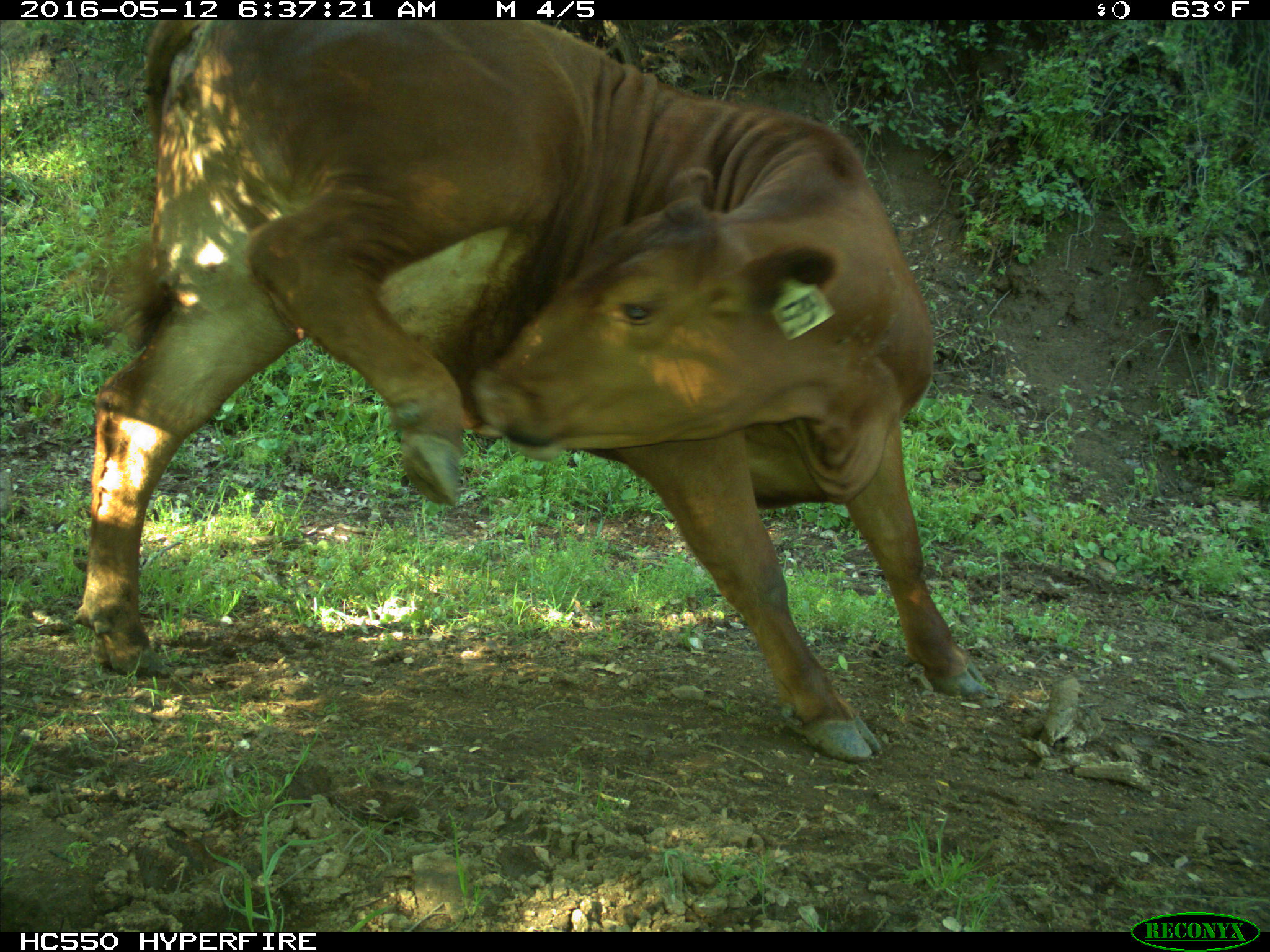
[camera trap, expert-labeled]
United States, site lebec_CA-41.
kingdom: Animalia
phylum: Chordata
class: Mammalia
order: Artiodactyla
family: Bovidae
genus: Bos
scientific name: Bos taurus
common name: domestic cow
Bos taurus (domestic cow).